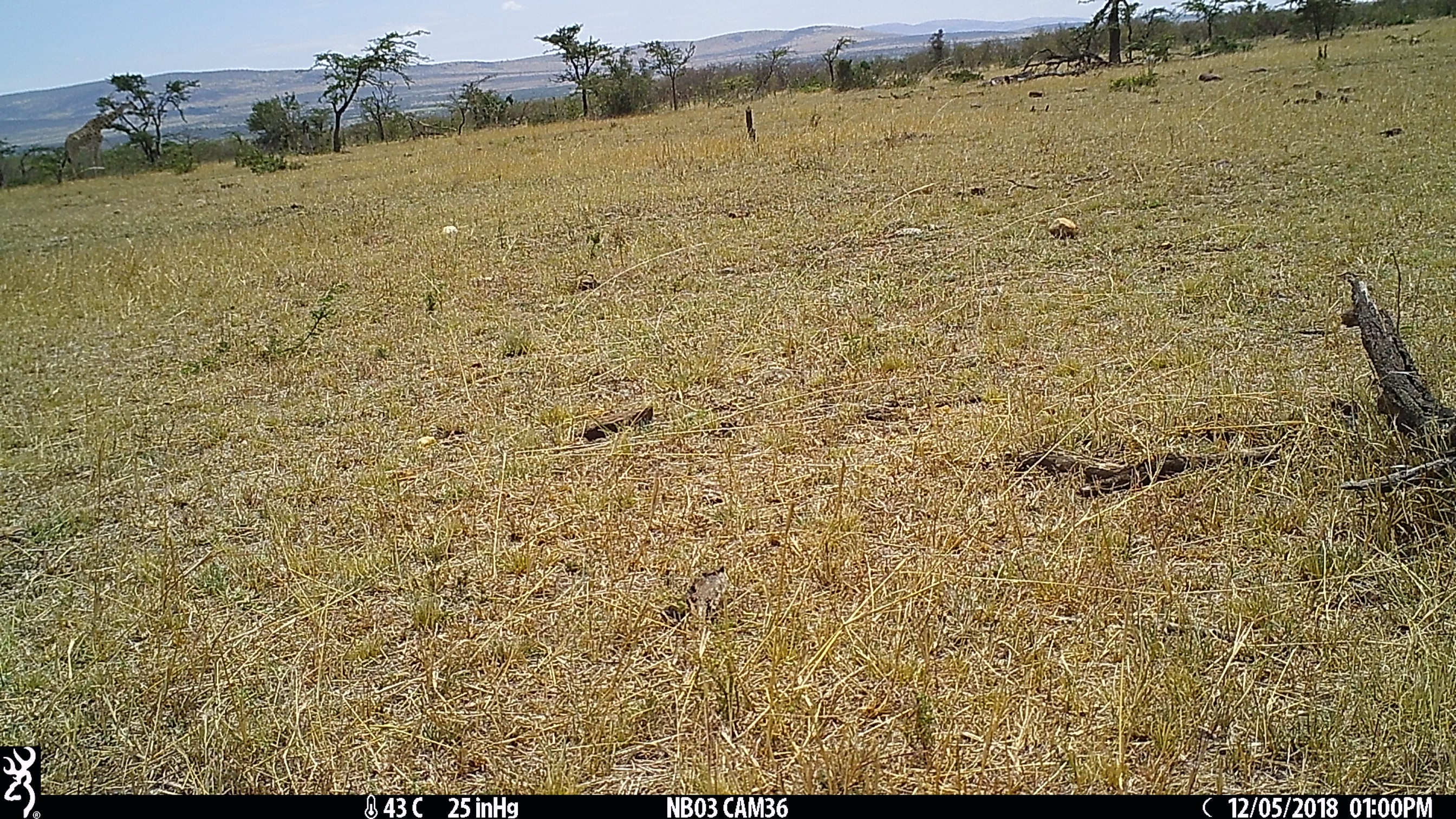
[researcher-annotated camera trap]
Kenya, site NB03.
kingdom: Animalia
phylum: Chordata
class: Mammalia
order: Artiodactyla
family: Giraffidae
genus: Giraffa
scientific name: Giraffa camelopardalis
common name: northern giraffe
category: giraffe